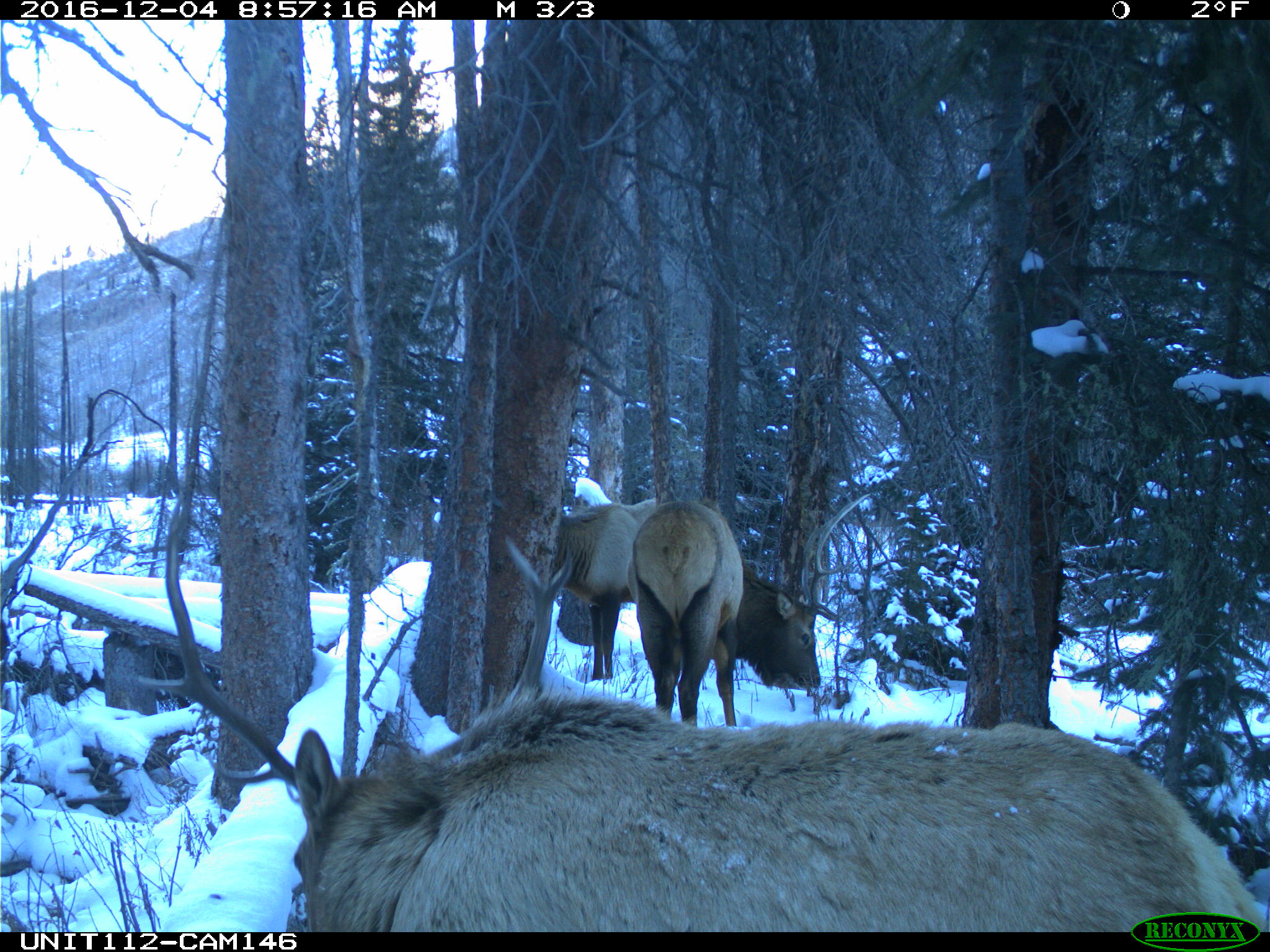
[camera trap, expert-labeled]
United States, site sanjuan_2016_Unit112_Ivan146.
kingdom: Animalia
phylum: Chordata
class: Mammalia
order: Artiodactyla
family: Cervidae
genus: Cervus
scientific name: Cervus elaphus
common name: red deer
Cervus elaphus (red deer).